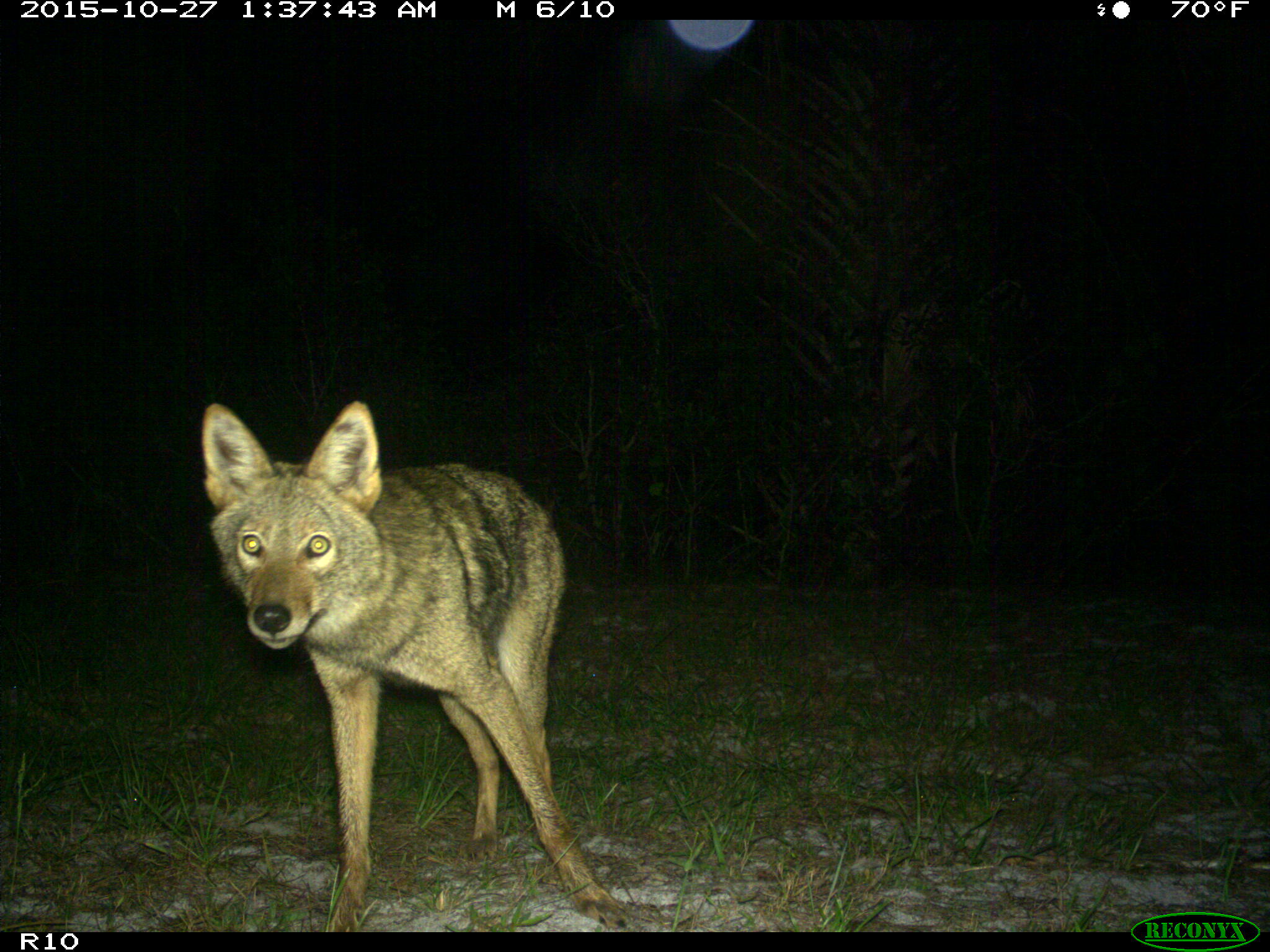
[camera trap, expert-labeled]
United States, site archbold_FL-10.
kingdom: Animalia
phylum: Chordata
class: Mammalia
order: Carnivora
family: Canidae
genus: Canis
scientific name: Canis latrans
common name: coyote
Canis latrans (coyote).